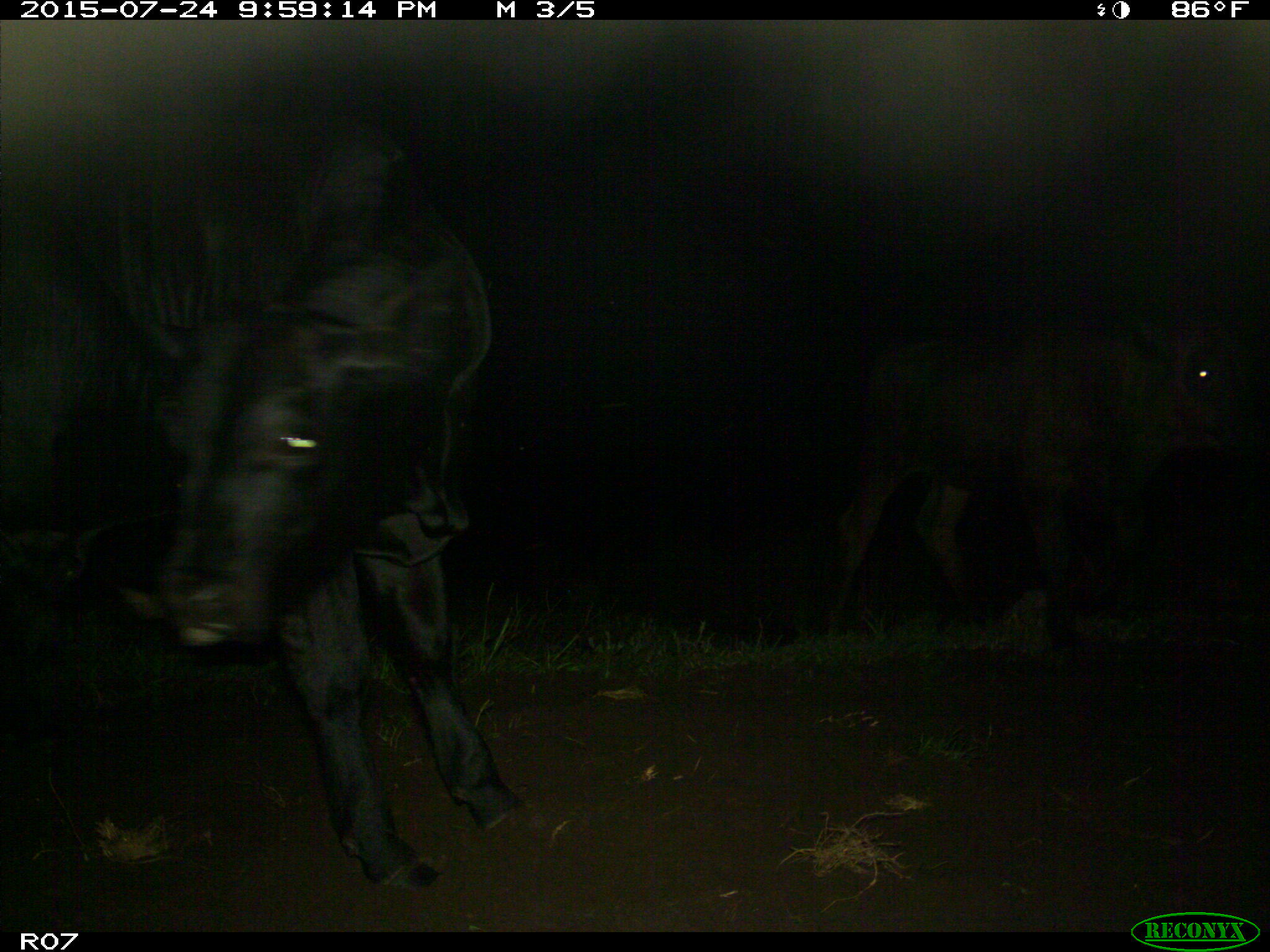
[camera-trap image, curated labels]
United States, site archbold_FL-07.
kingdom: Animalia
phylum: Chordata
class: Mammalia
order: Artiodactyla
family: Bovidae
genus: Bos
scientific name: Bos taurus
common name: domestic cow